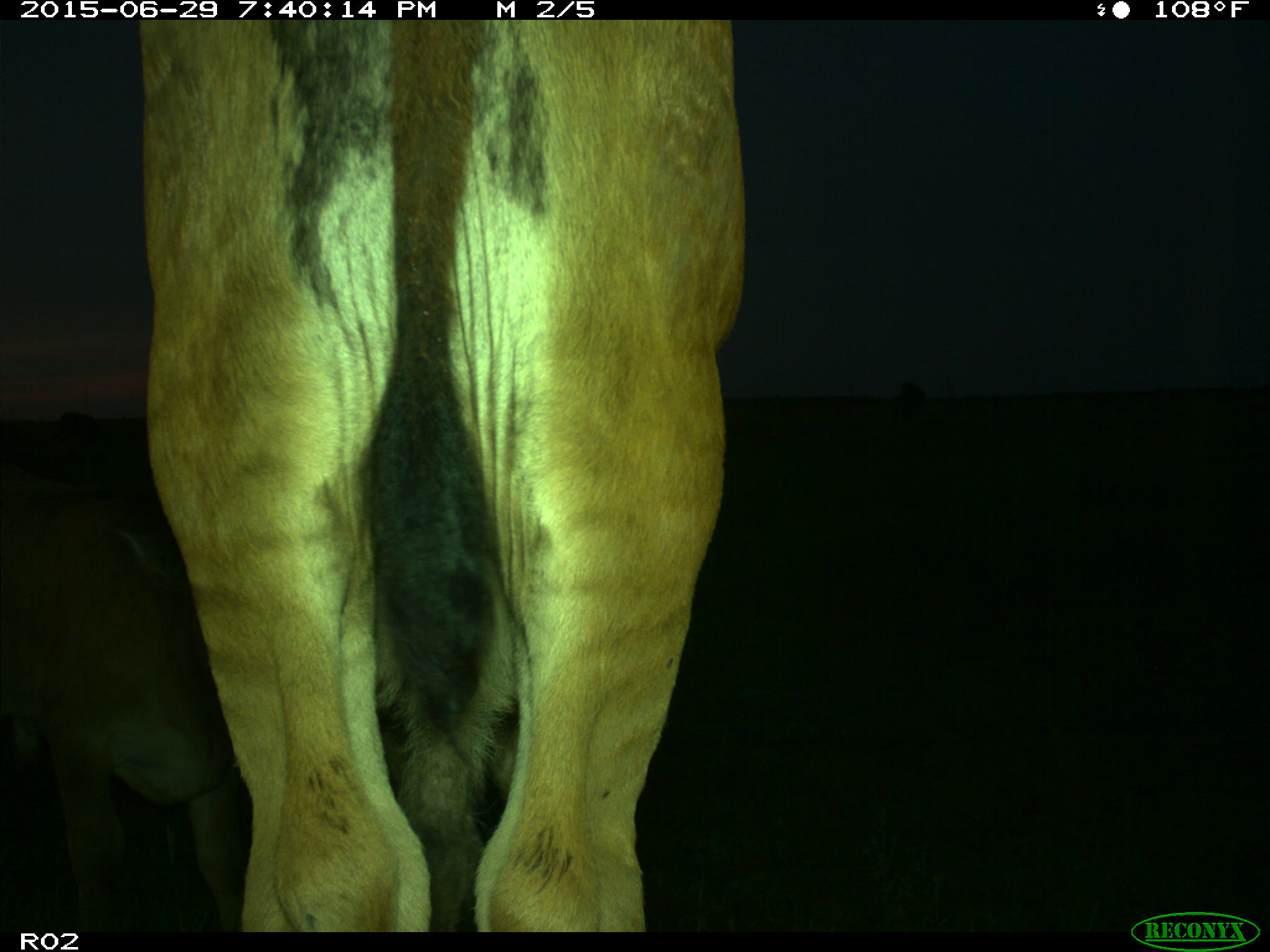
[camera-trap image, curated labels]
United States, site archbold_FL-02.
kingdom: Animalia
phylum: Chordata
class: Mammalia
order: Artiodactyla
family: Bovidae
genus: Bos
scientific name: Bos taurus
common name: domestic cow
Bos taurus (domestic cow).